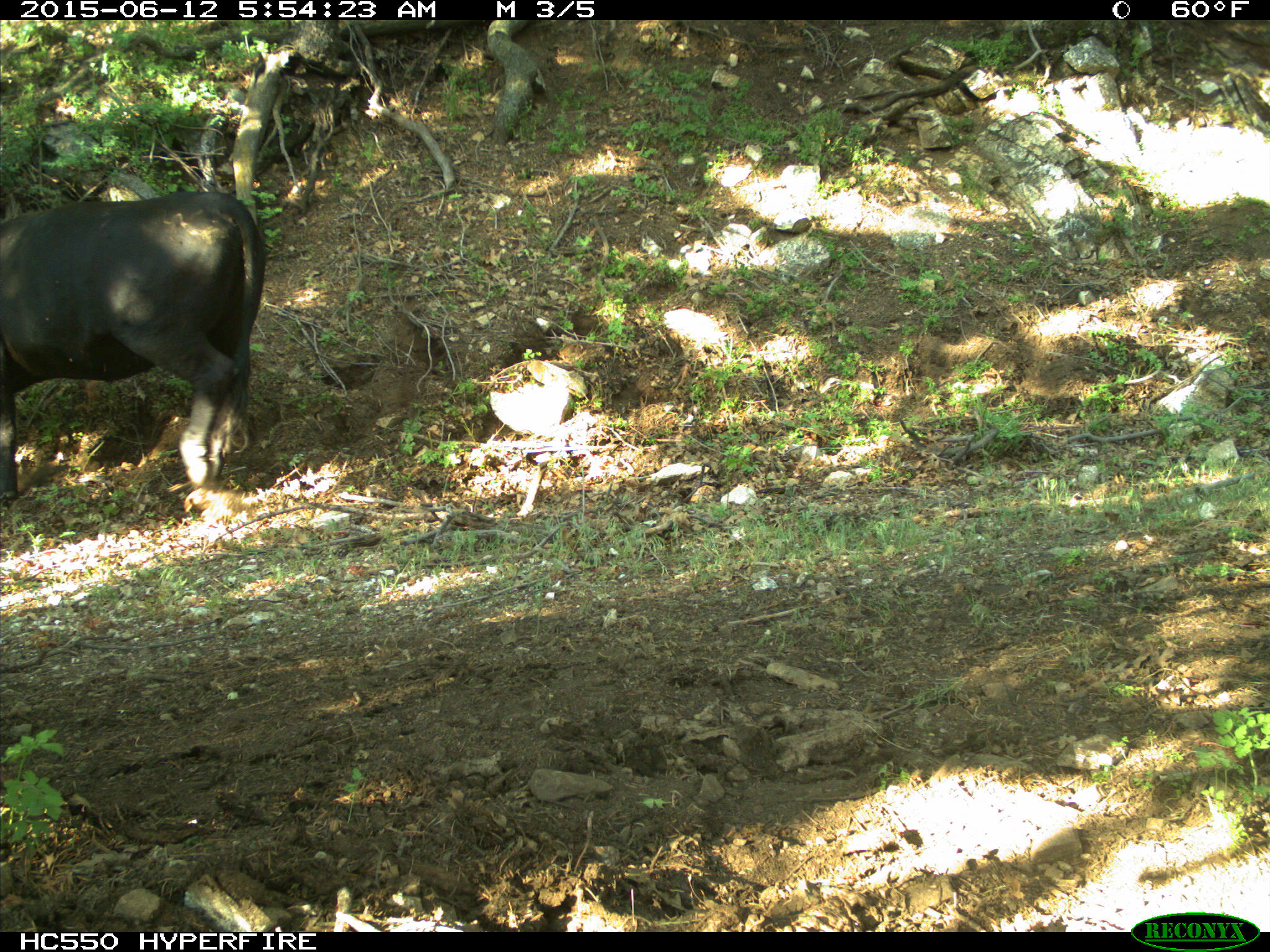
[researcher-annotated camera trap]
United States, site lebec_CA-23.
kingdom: Animalia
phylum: Chordata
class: Mammalia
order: Artiodactyla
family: Bovidae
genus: Bos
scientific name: Bos taurus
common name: domestic cow